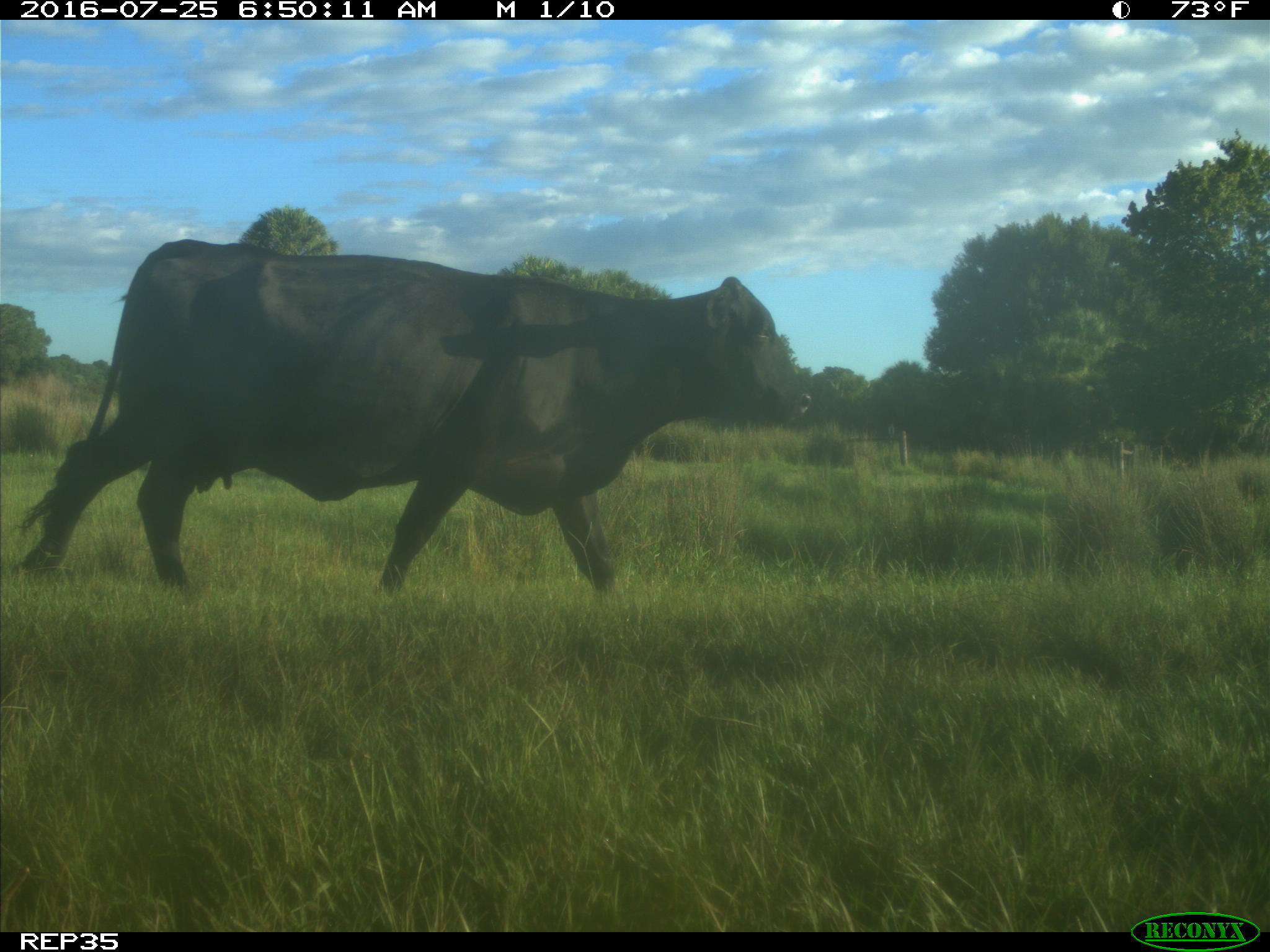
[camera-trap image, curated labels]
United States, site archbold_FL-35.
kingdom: Animalia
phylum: Chordata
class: Mammalia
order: Artiodactyla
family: Bovidae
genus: Bos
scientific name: Bos taurus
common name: domestic cow